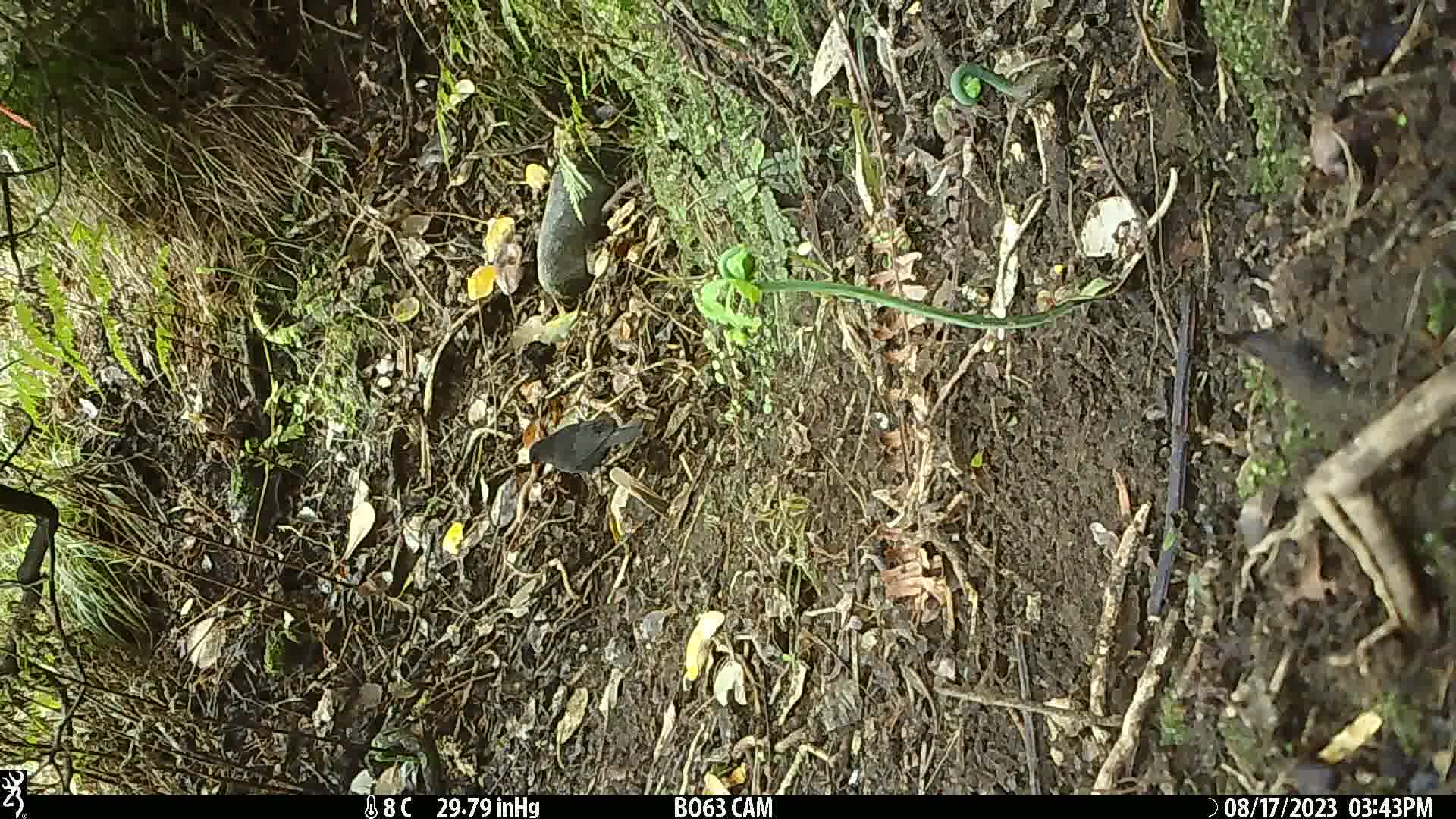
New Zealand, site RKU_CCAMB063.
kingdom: Animalia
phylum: Chordata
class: Aves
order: Passeriformes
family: Turdidae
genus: Turdus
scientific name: Turdus merula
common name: eurasian blackbird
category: blackbird